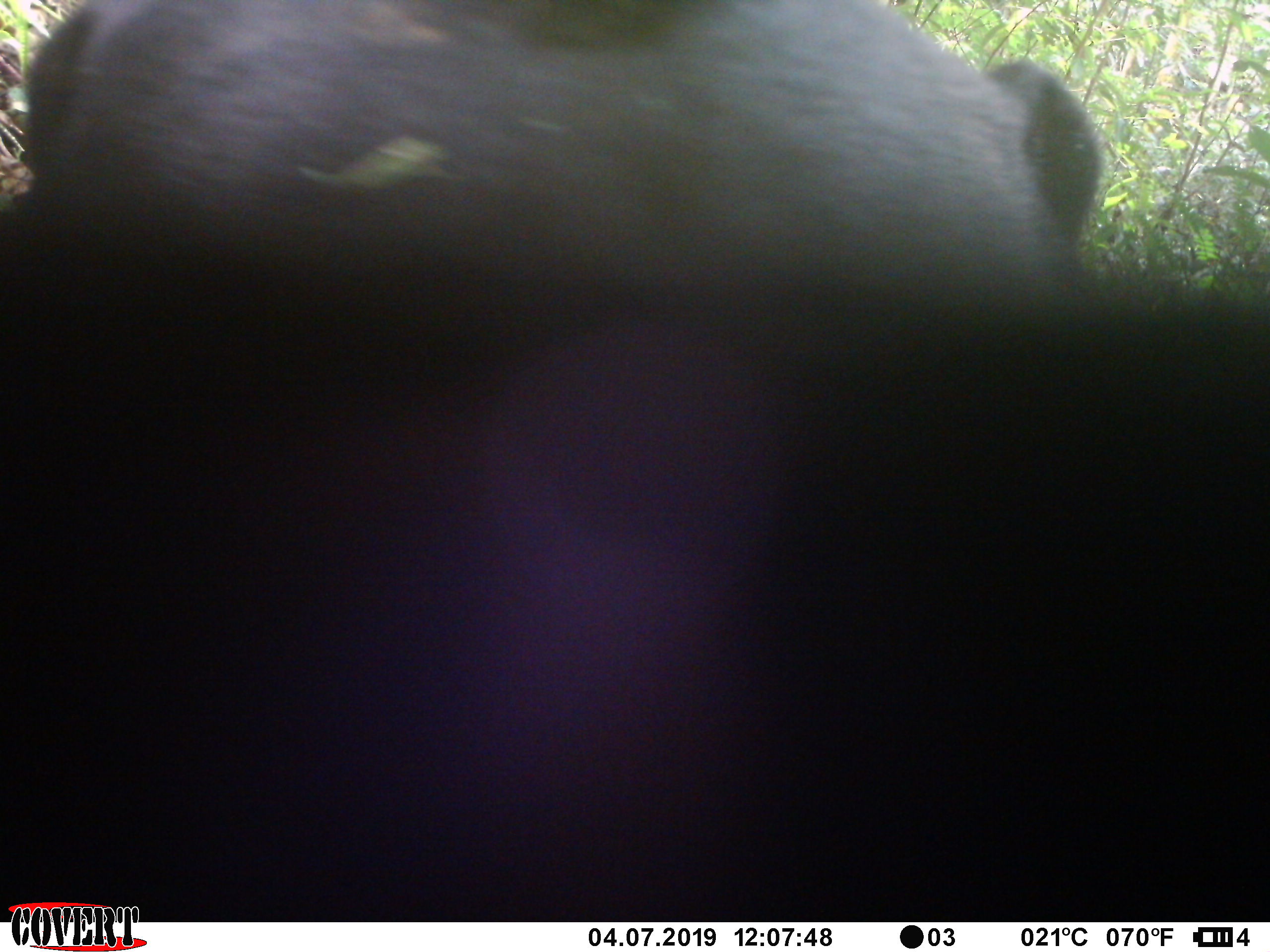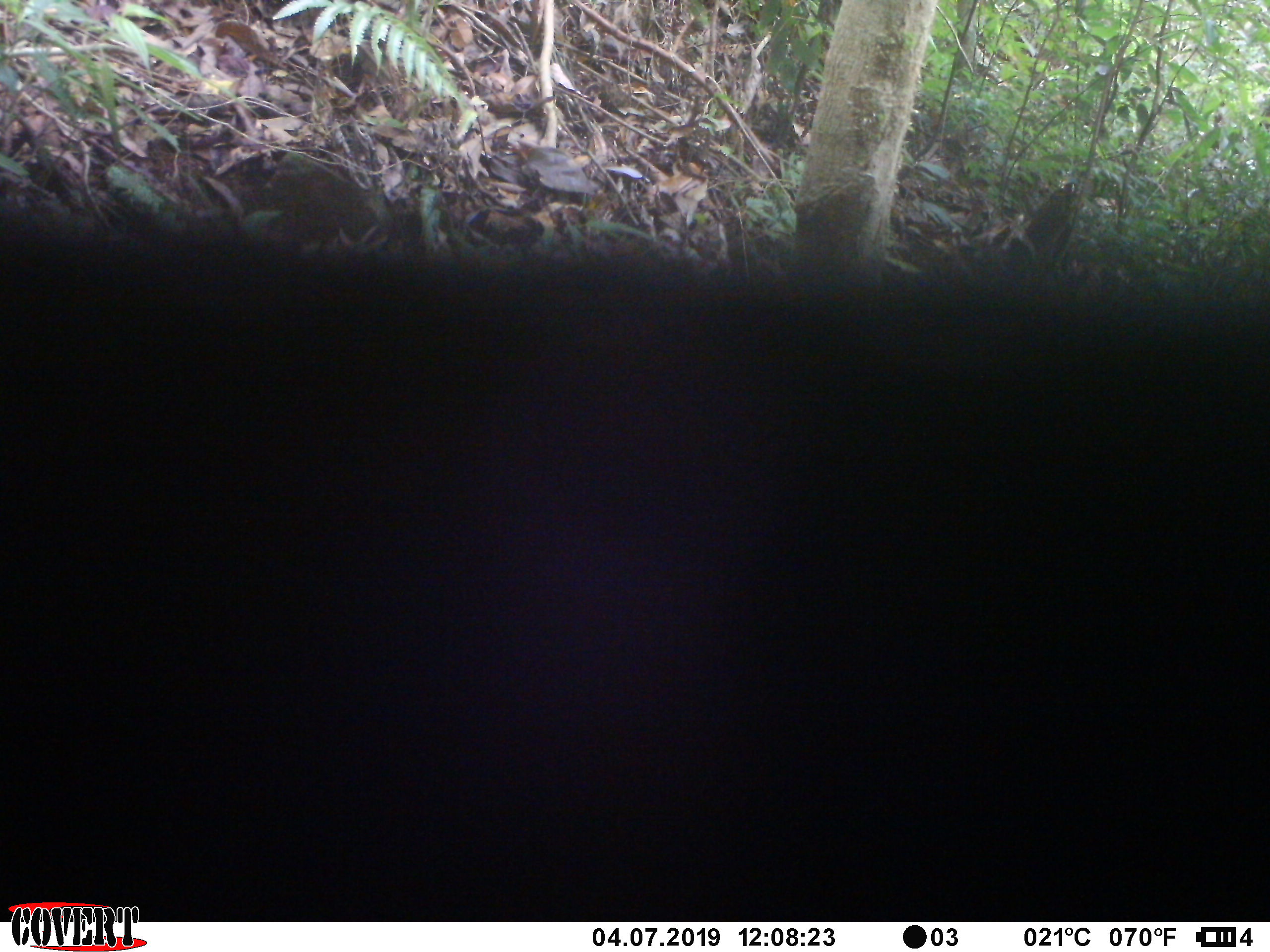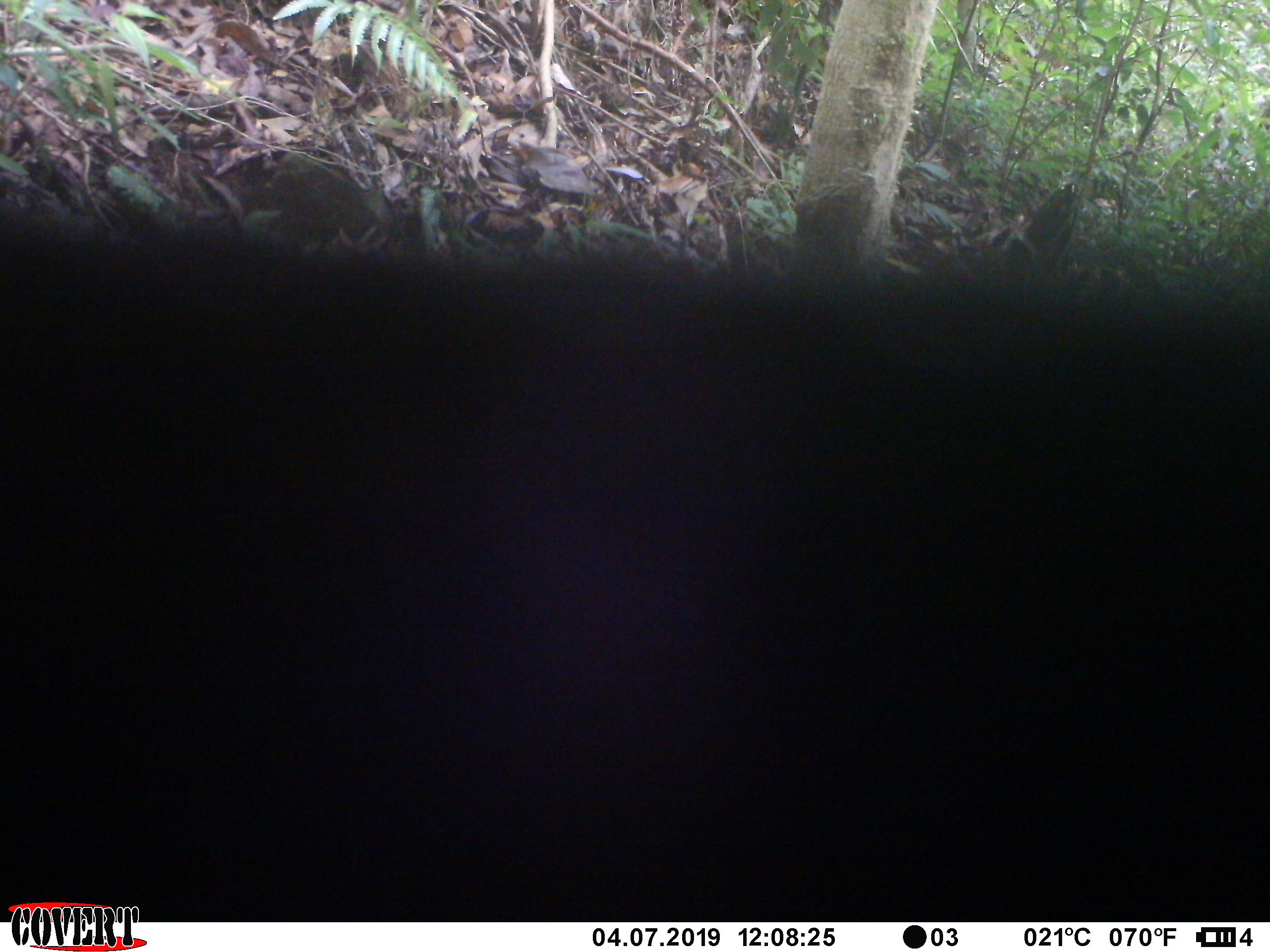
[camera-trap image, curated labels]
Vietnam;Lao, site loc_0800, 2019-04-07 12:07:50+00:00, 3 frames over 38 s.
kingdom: Animalia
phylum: Chordata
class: Mammalia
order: Carnivora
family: Ursidae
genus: Helarctos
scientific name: Helarctos malayanus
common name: sun bear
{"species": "sun bear (Helarctos malayanus)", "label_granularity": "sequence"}